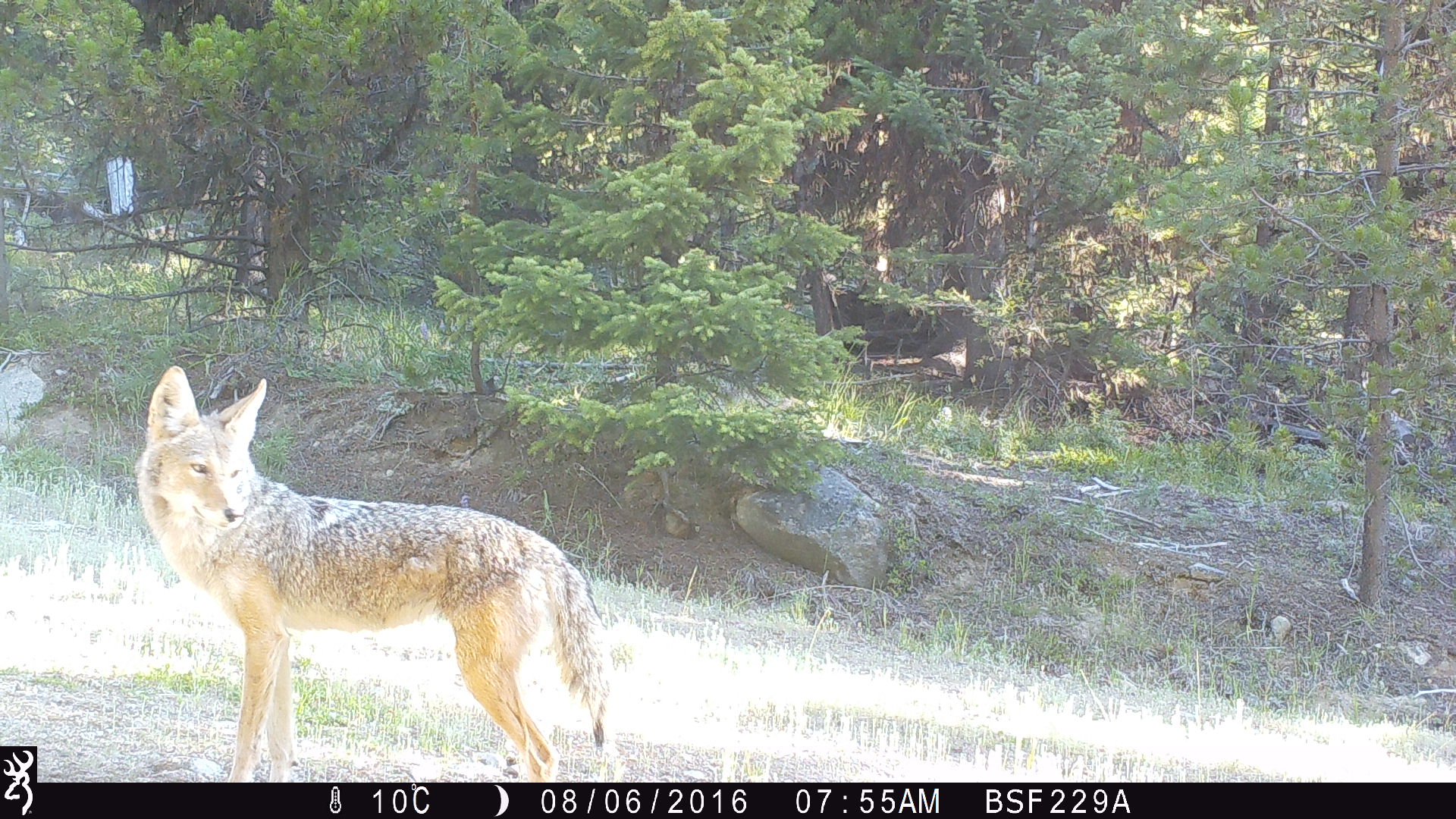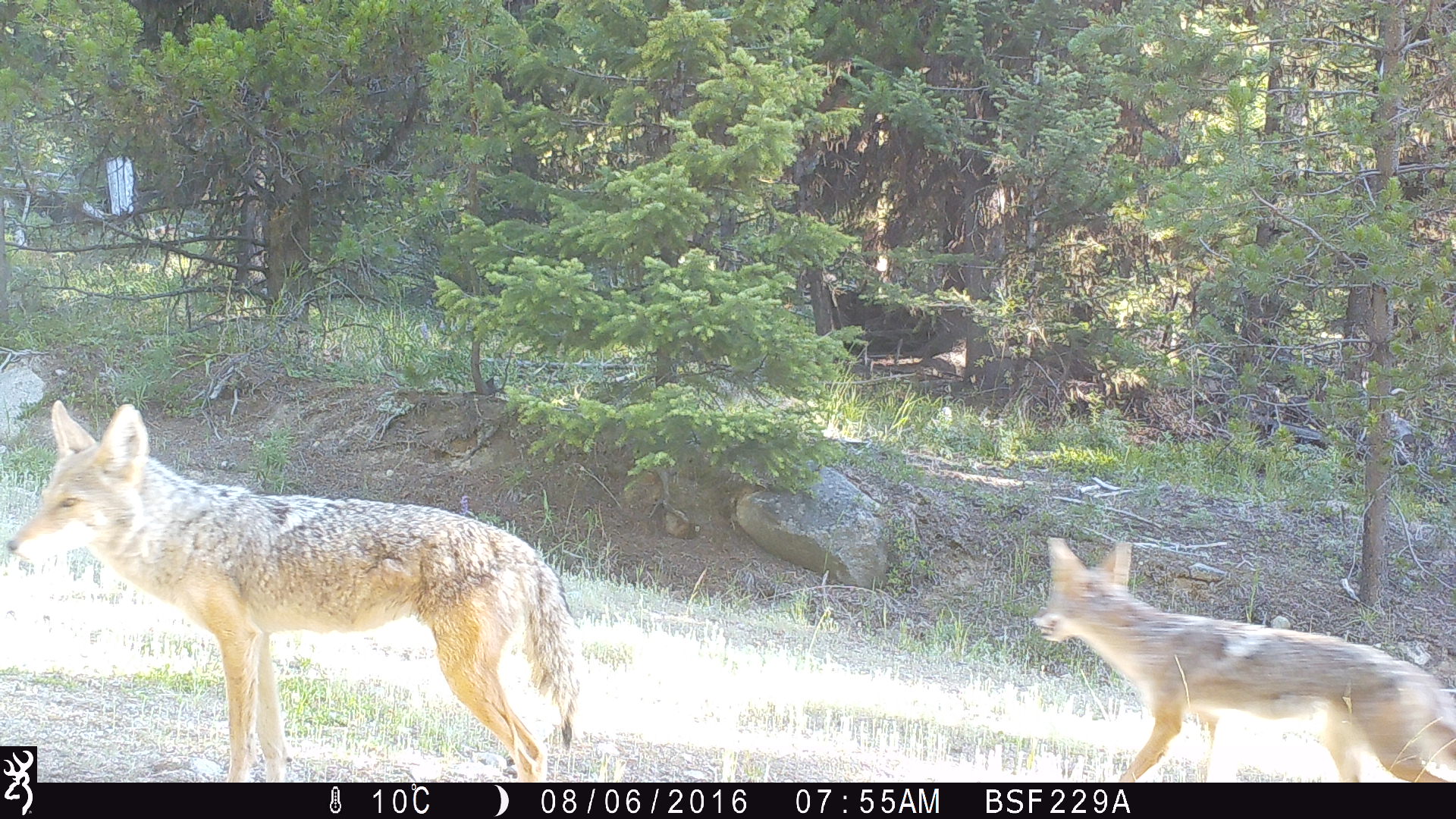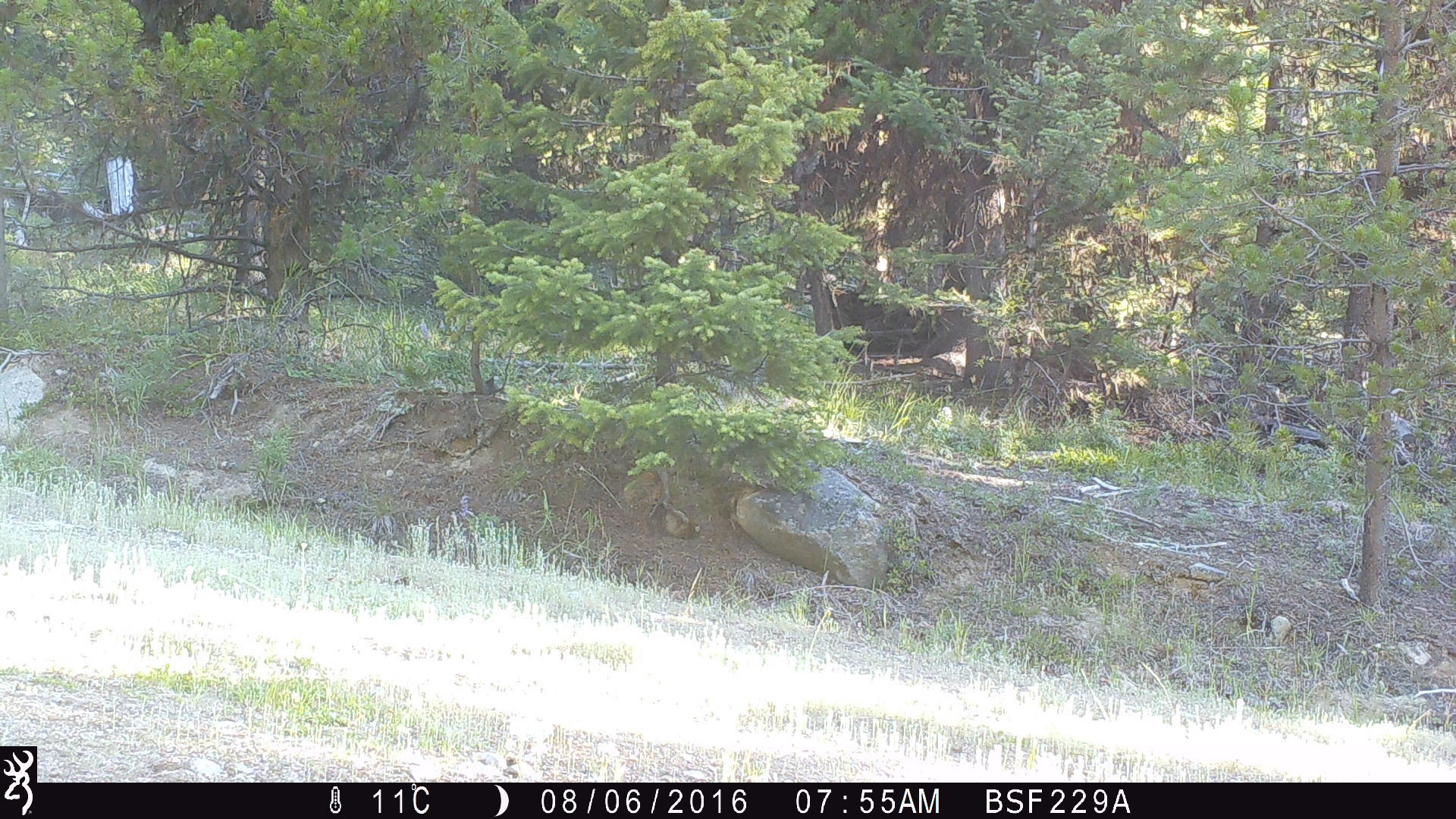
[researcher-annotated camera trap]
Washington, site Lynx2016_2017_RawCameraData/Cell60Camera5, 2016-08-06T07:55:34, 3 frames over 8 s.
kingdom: Animalia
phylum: Chordata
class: Mammalia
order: Carnivora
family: Canidae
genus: Canis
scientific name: Canis latrans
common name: coyote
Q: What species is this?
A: Canis latrans (coyote).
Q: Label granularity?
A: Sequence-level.